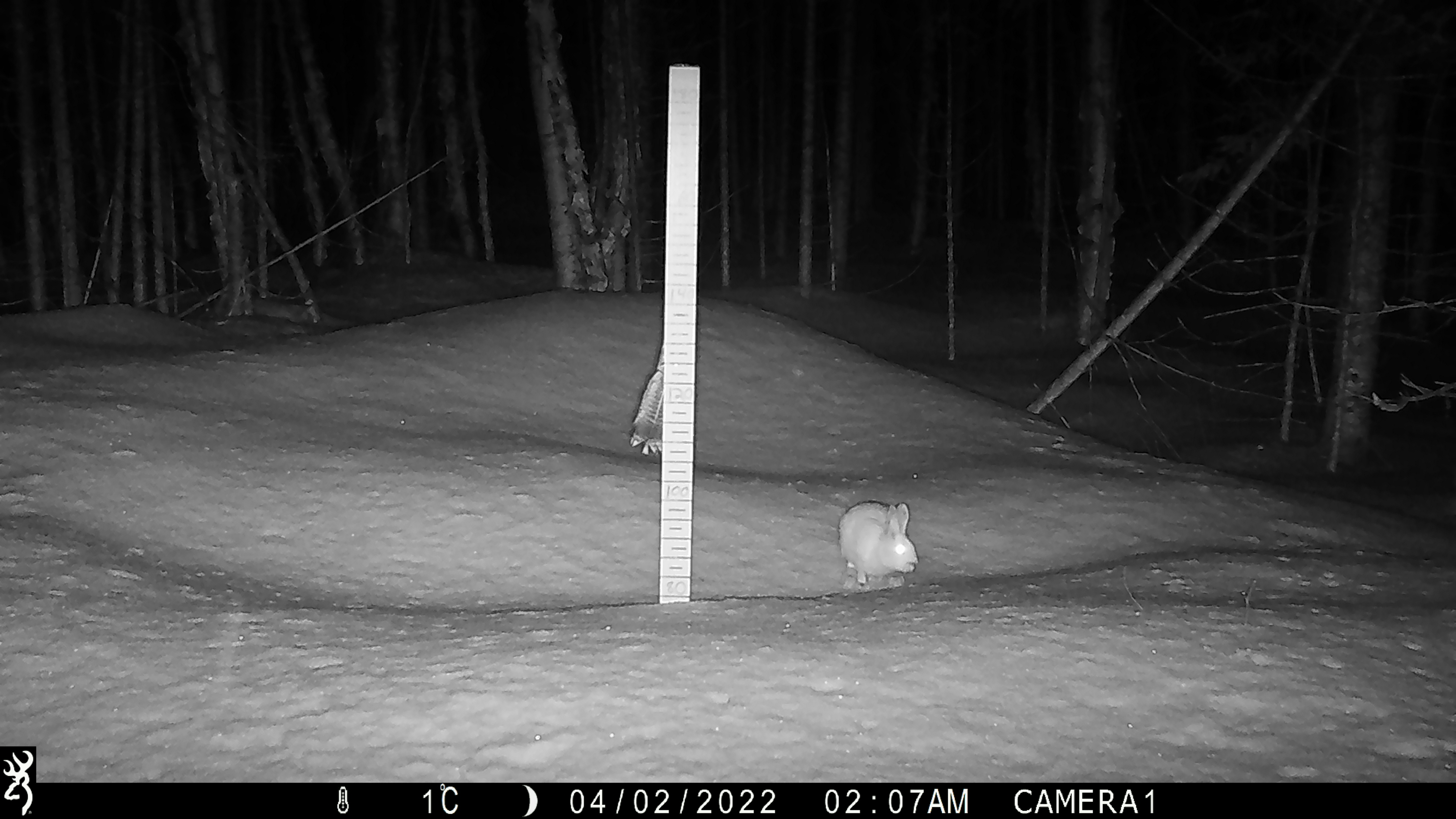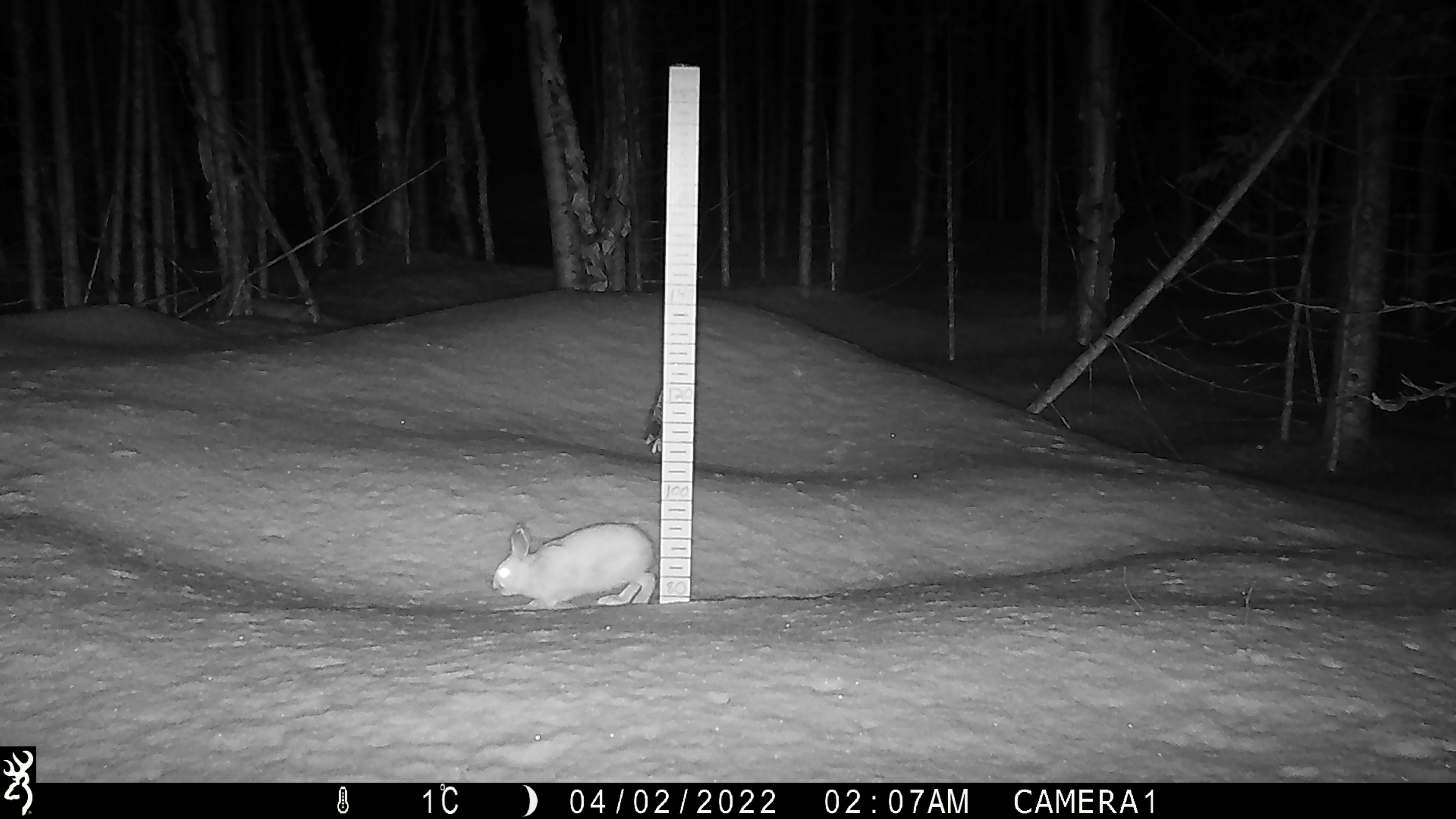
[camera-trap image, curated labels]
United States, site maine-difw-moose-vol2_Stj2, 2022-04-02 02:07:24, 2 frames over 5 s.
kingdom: Animalia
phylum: Chordata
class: Mammalia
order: Lagomorpha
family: Leporidae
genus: Lepus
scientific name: Lepus americanus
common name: snowshoe hare